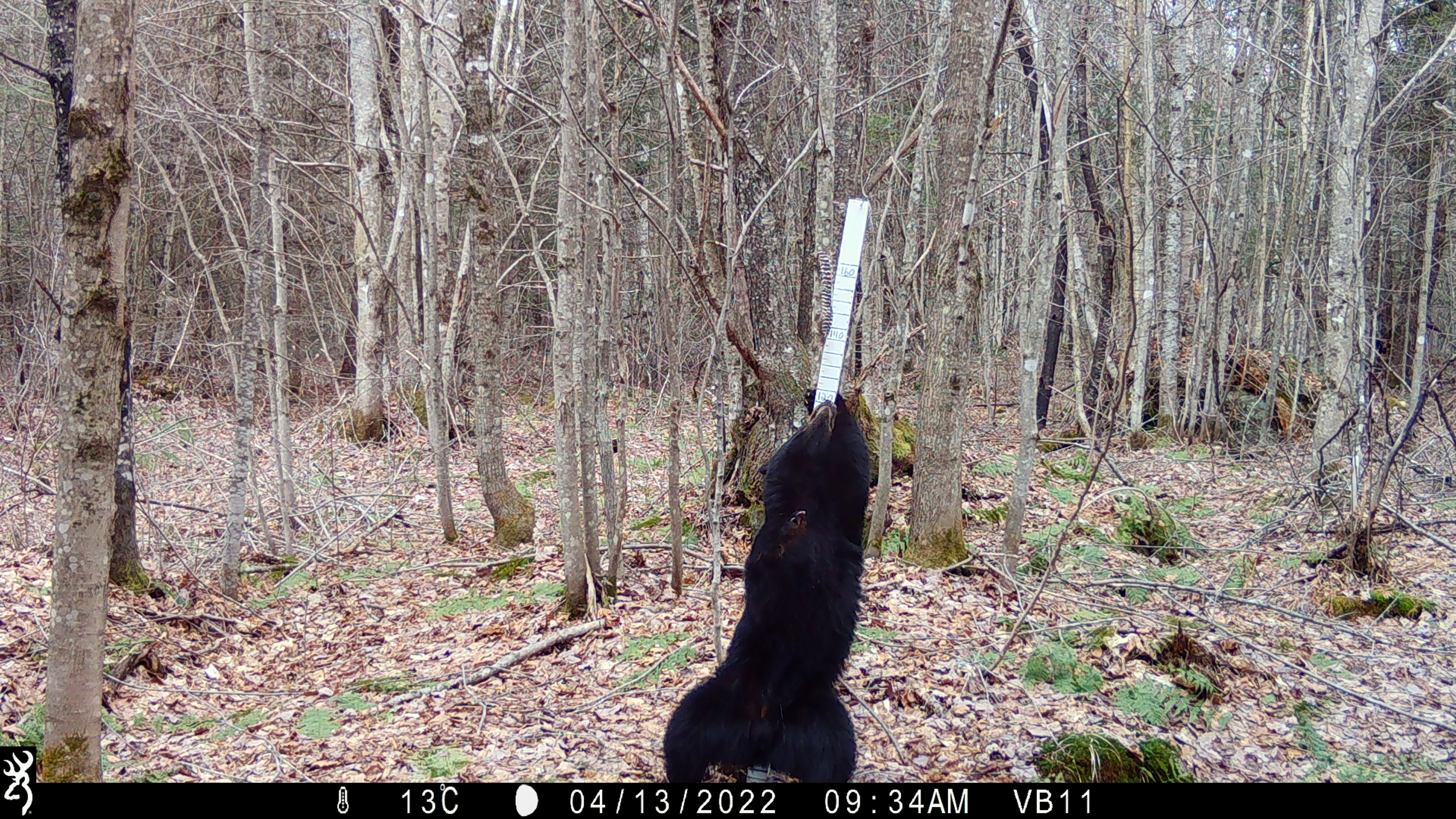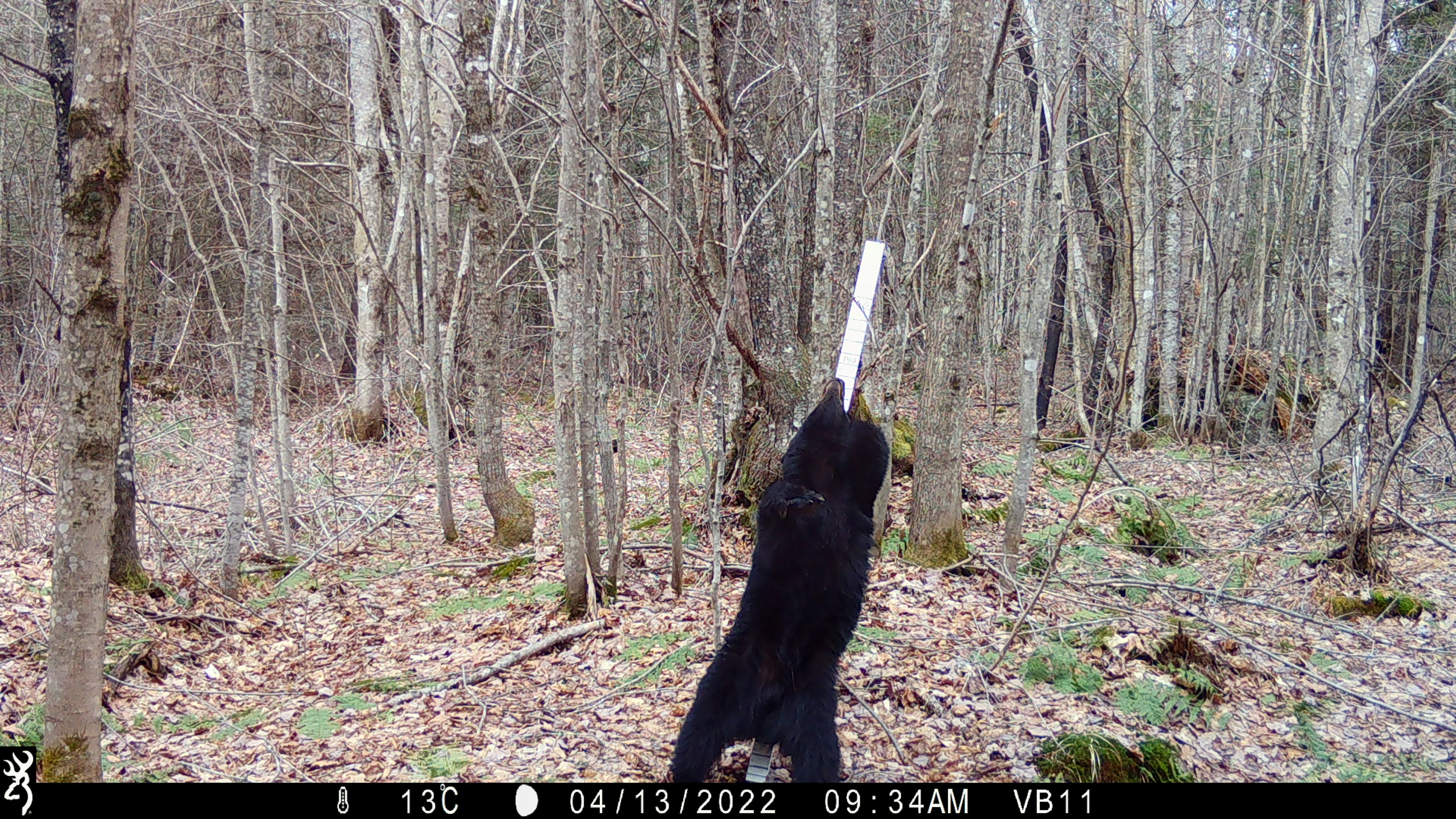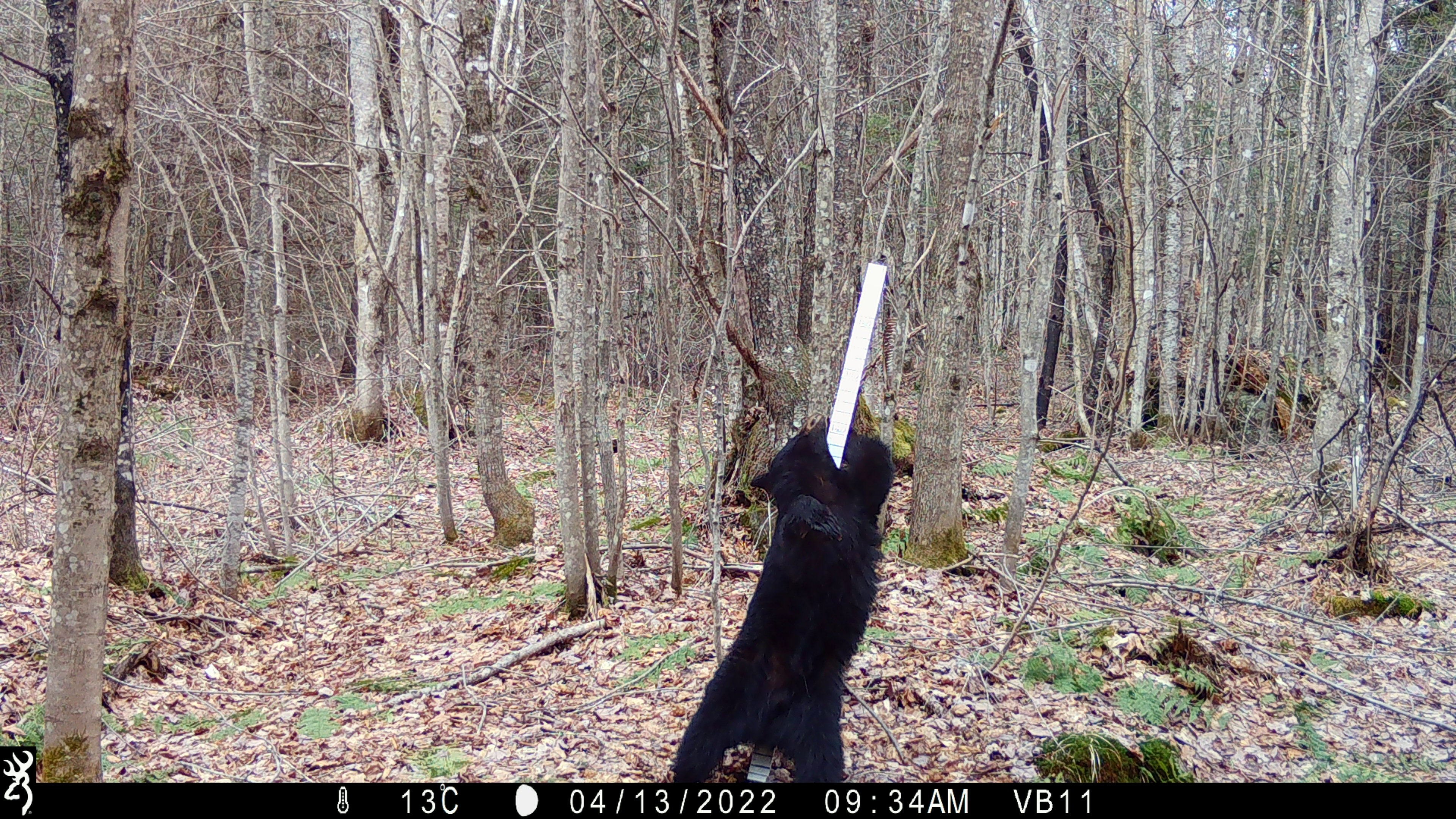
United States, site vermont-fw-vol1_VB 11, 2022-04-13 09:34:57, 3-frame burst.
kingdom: Animalia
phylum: Chordata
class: Mammalia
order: Carnivora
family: Ursidae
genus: Ursus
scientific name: Ursus americanus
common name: black bear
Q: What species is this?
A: Black bear (Ursus americanus).